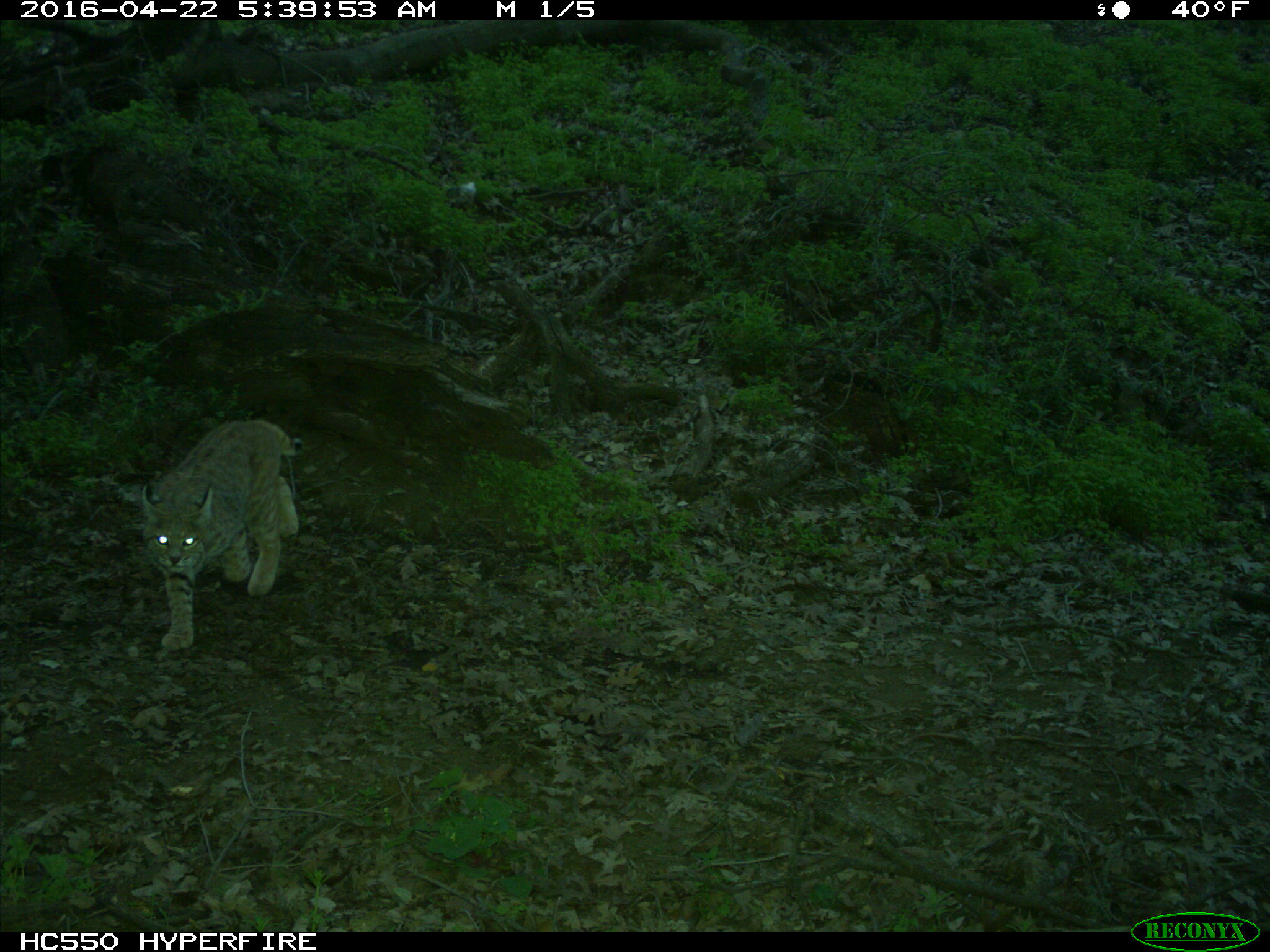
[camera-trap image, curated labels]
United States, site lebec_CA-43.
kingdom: Animalia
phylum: Chordata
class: Mammalia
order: Carnivora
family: Felidae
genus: Lynx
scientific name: Lynx rufus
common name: bobcat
Lynx rufus (bobcat).